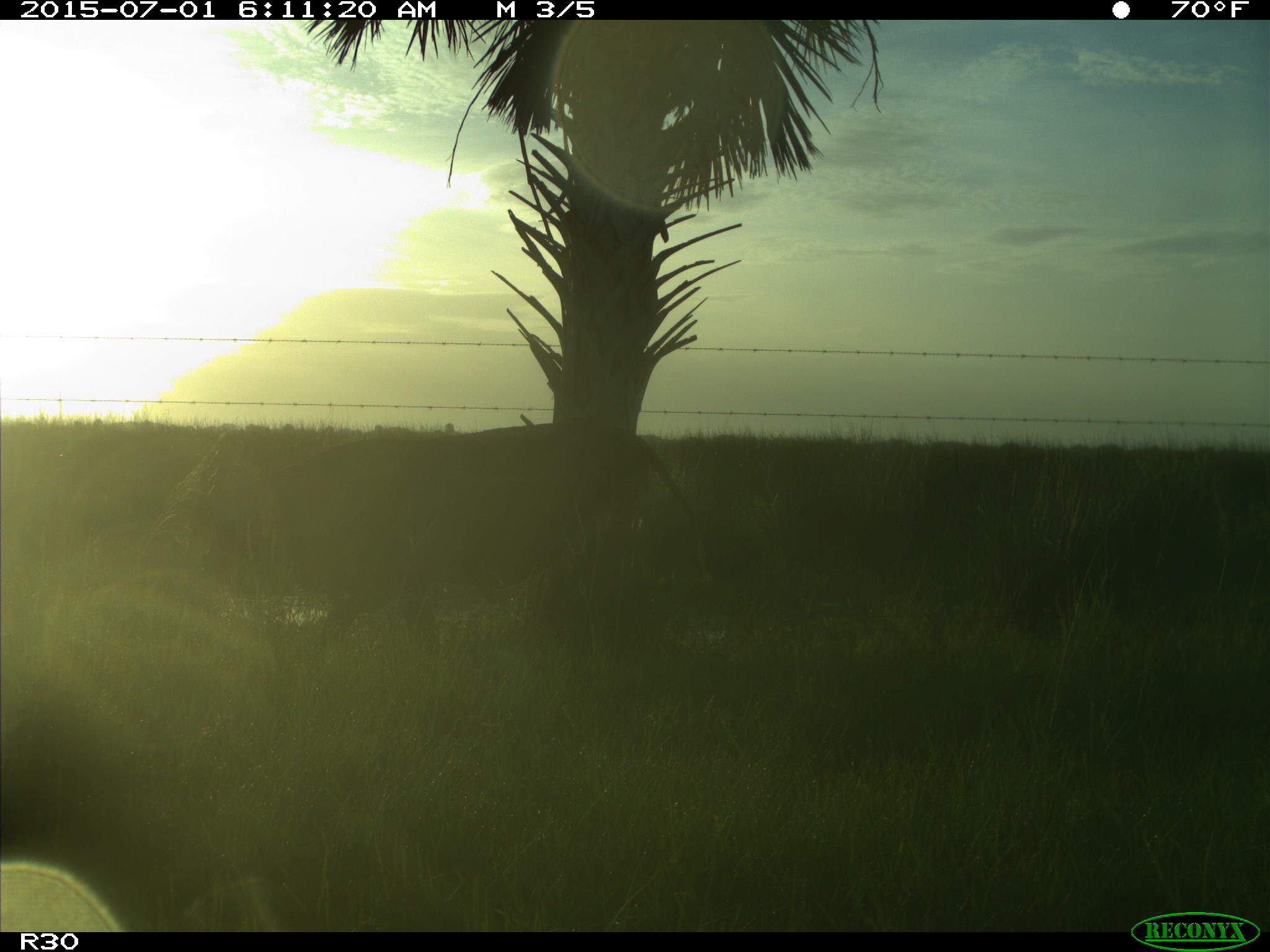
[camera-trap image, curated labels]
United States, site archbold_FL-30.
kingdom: Animalia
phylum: Chordata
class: Mammalia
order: Artiodactyla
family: Bovidae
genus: Bos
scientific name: Bos taurus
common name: domestic cow